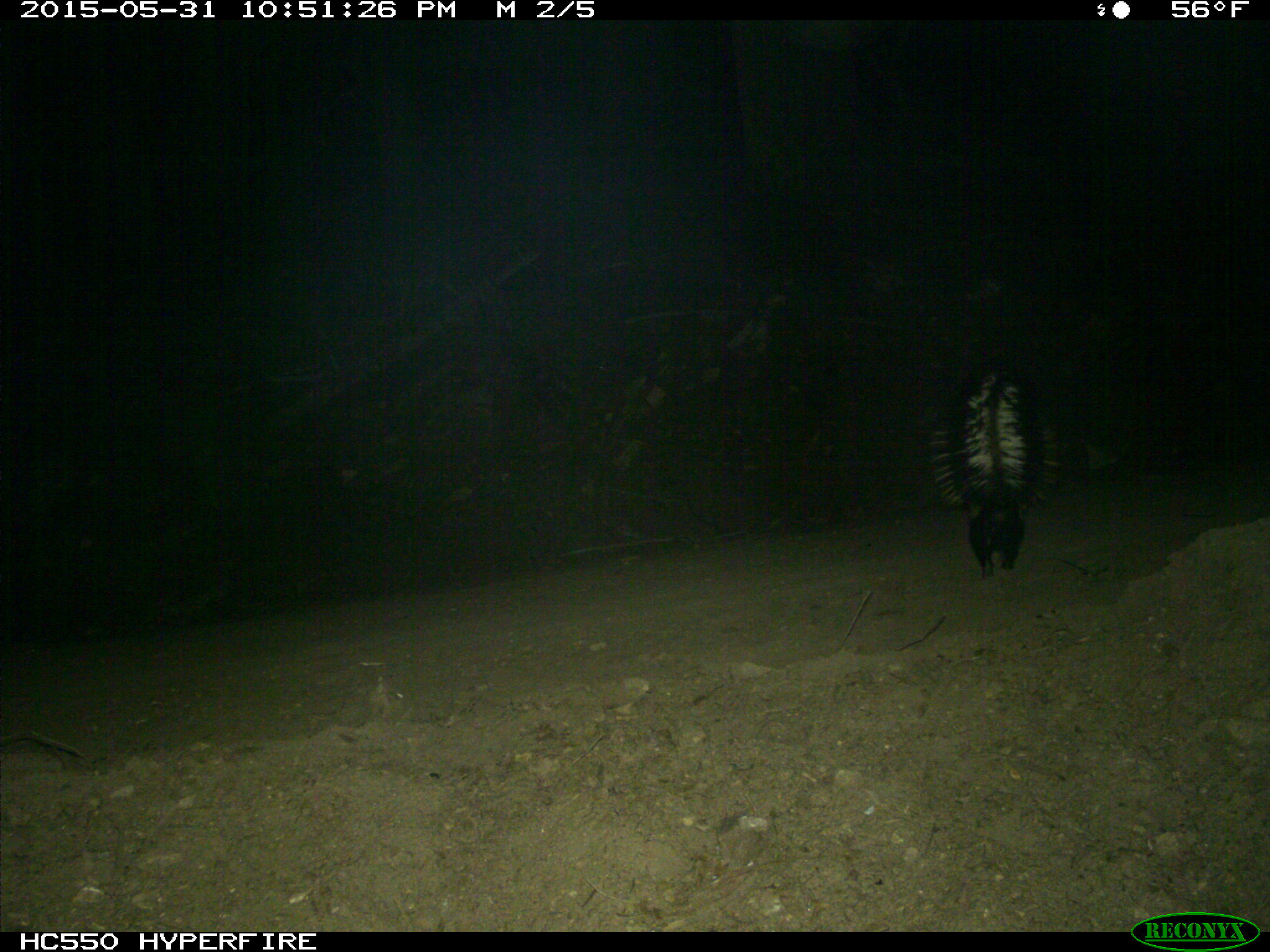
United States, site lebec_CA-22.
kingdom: Animalia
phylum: Chordata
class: Mammalia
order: Carnivora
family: Mephitidae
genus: Mephitis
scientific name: Mephitis mephitis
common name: striped skunk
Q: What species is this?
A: Mephitis mephitis (striped skunk).